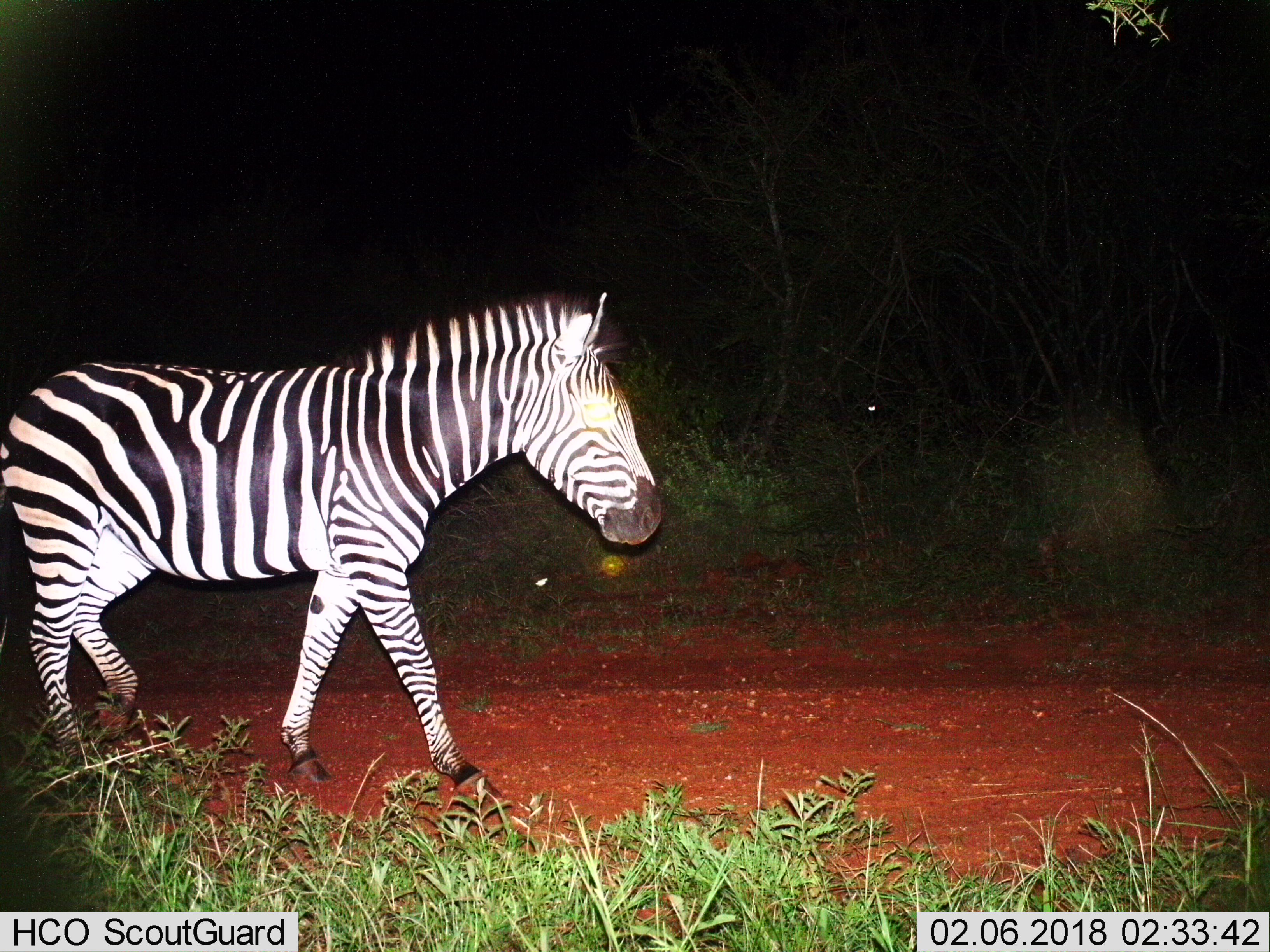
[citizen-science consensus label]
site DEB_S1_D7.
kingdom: Animalia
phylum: Chordata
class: Mammalia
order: Perissodactyla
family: Equidae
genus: Equus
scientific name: Equus quagga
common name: plains zebra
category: zebraplains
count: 1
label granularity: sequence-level